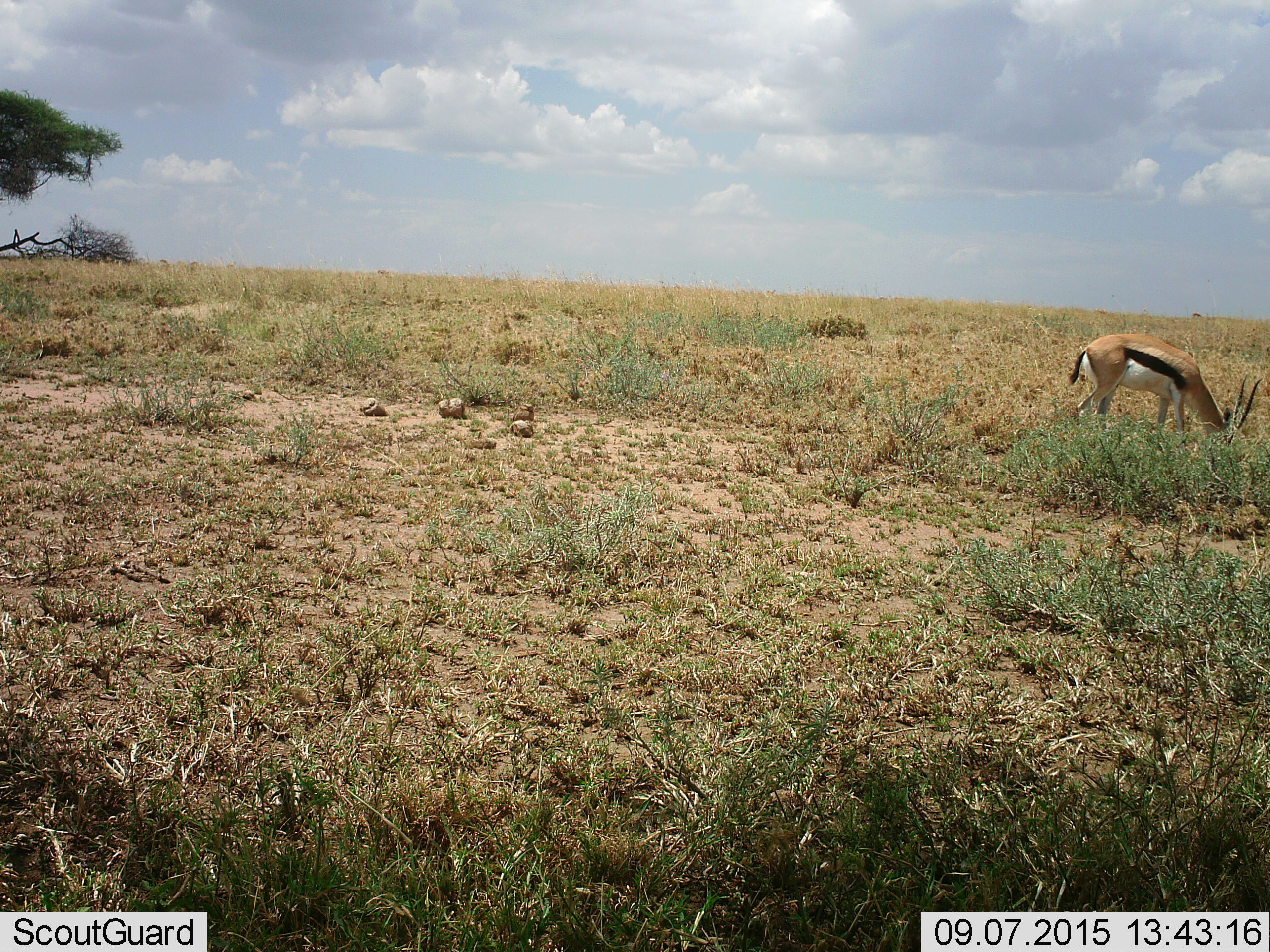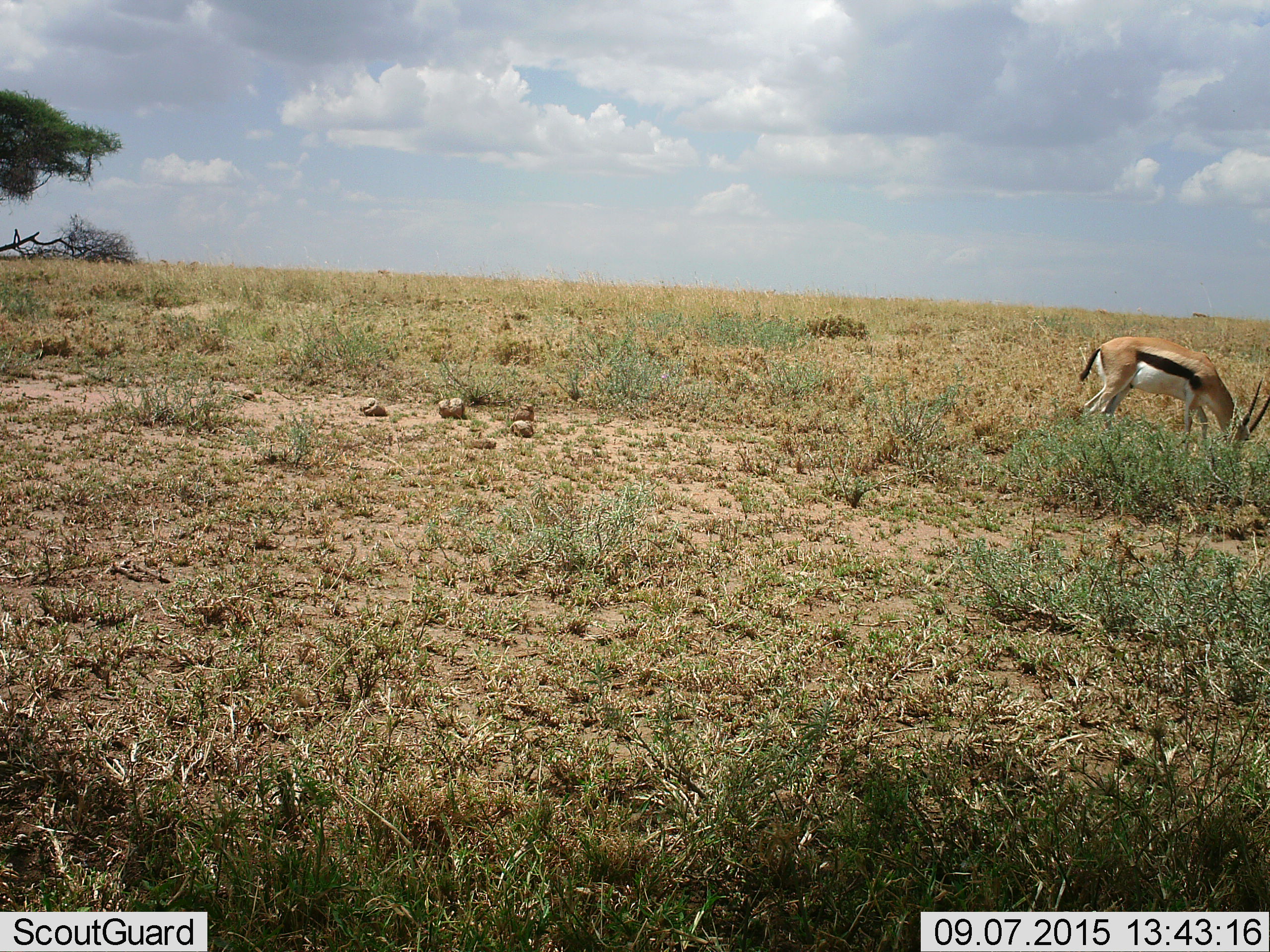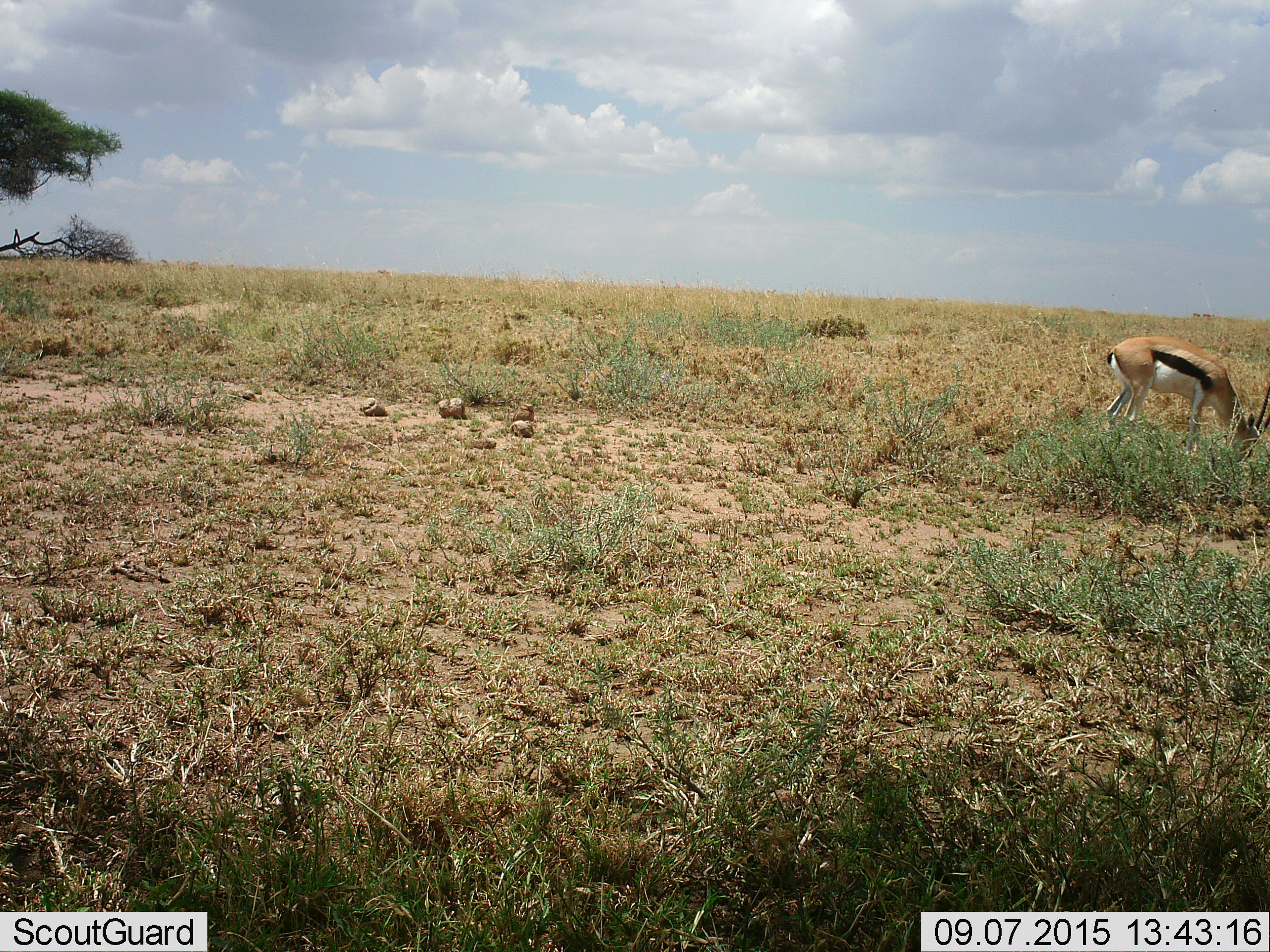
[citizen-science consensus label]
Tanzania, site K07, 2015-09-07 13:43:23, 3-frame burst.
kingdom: Animalia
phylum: Chordata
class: Mammalia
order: Artiodactyla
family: Bovidae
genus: Eudorcas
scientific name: Eudorcas thomsonii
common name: thomson's gazelle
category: gazellethomsons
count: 1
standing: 0%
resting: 0%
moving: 11%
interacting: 0%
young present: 0%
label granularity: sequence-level